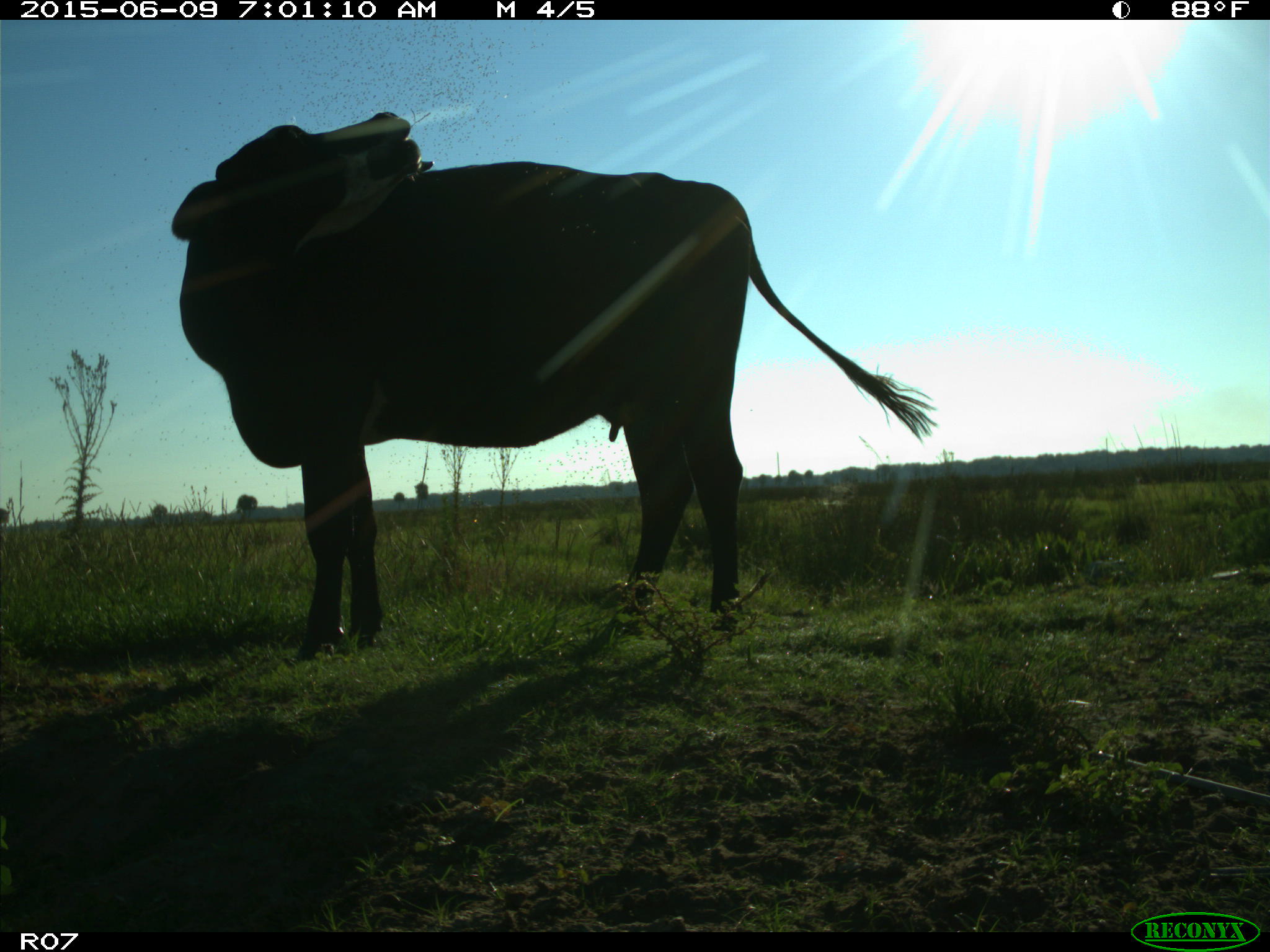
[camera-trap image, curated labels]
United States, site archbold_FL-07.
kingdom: Animalia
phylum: Chordata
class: Mammalia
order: Artiodactyla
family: Bovidae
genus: Bos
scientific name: Bos taurus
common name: domestic cow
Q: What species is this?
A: Bos taurus (domestic cow).